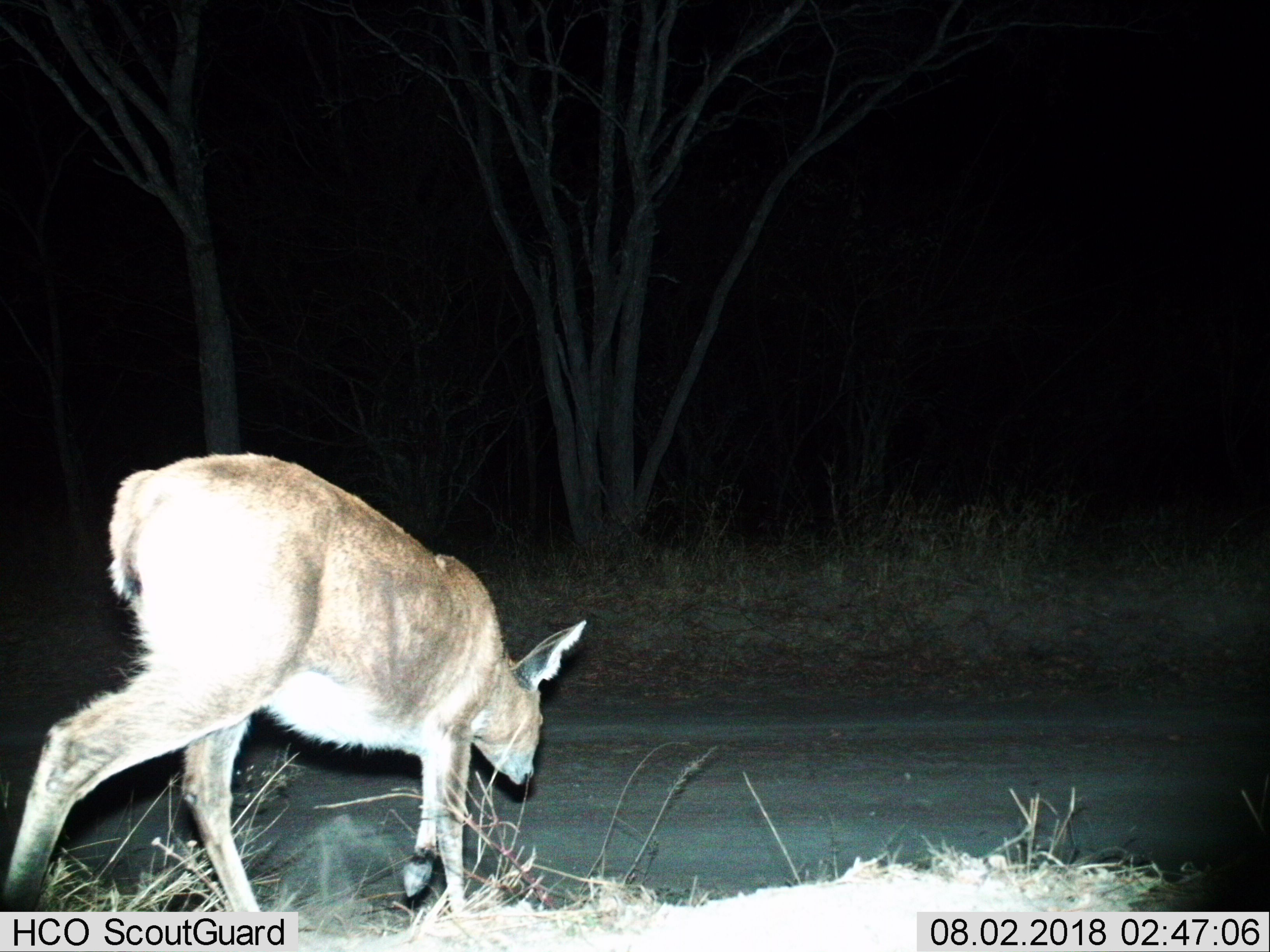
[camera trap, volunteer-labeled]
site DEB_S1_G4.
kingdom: Animalia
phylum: Chordata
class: Mammalia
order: Artiodactyla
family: Bovidae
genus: Sylvicapra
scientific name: Sylvicapra grimmia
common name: common duiker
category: duikercommongrey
Duikercommongrey (common duiker) (Sylvicapra grimmia), count 1. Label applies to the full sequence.